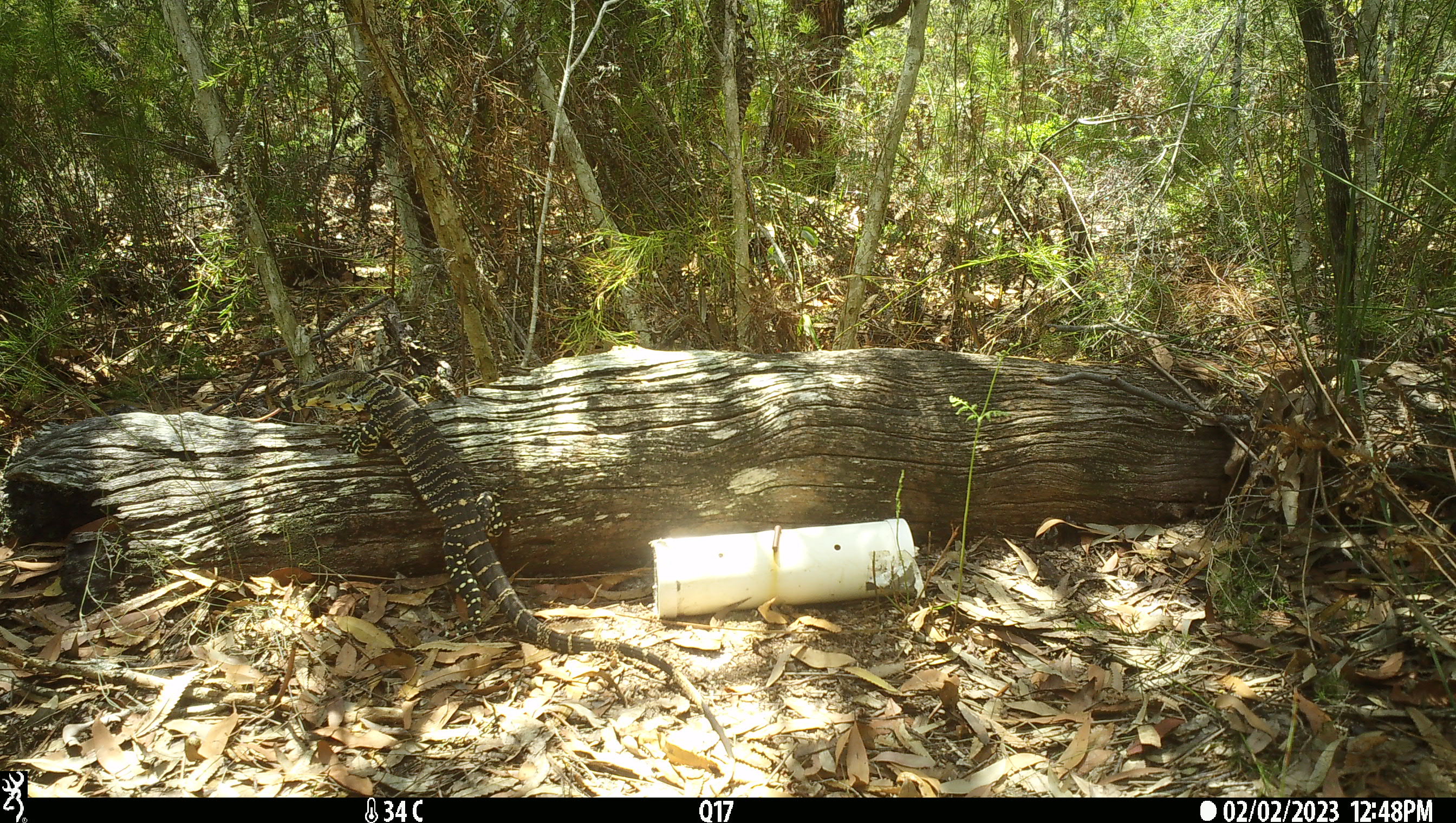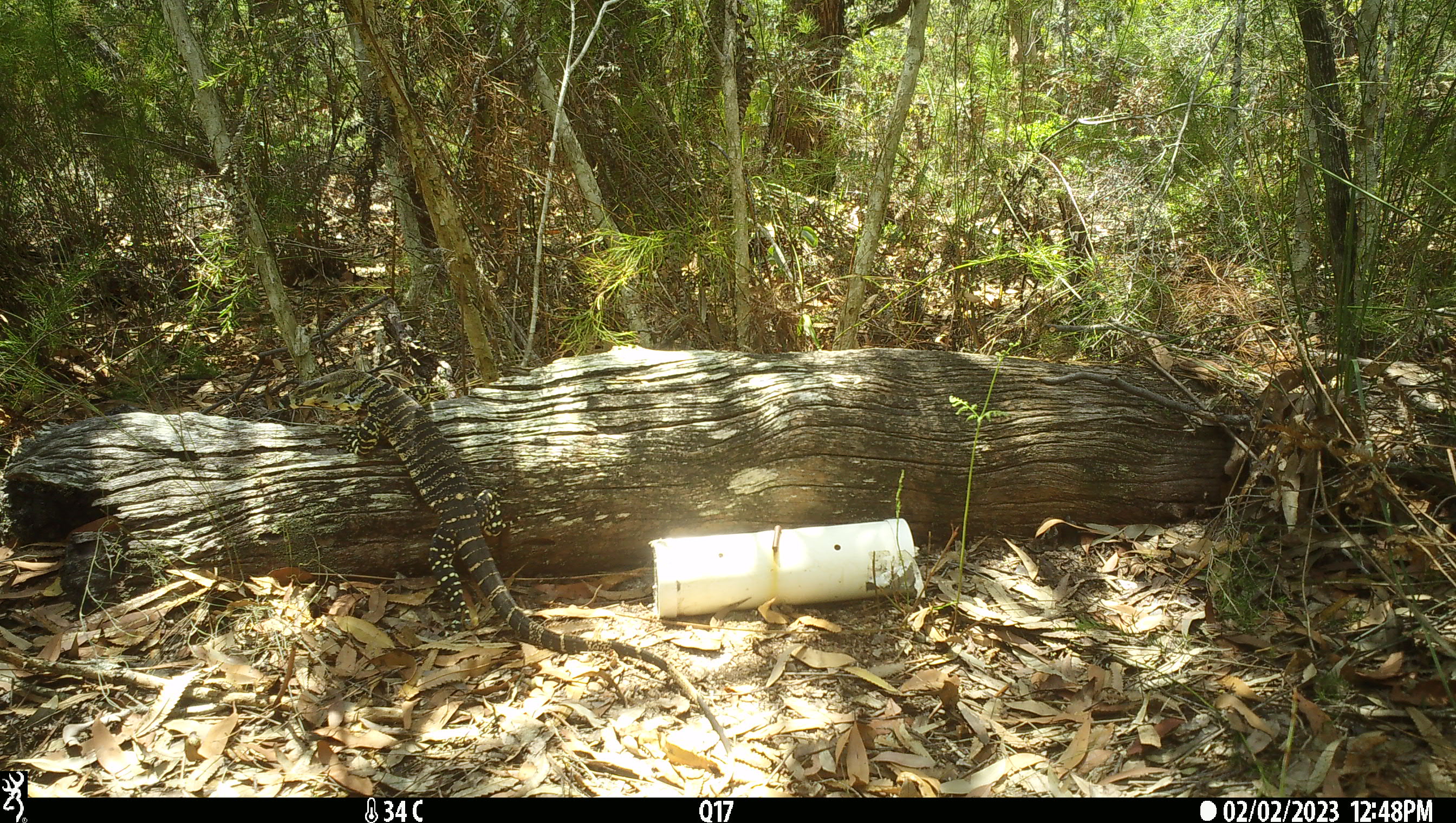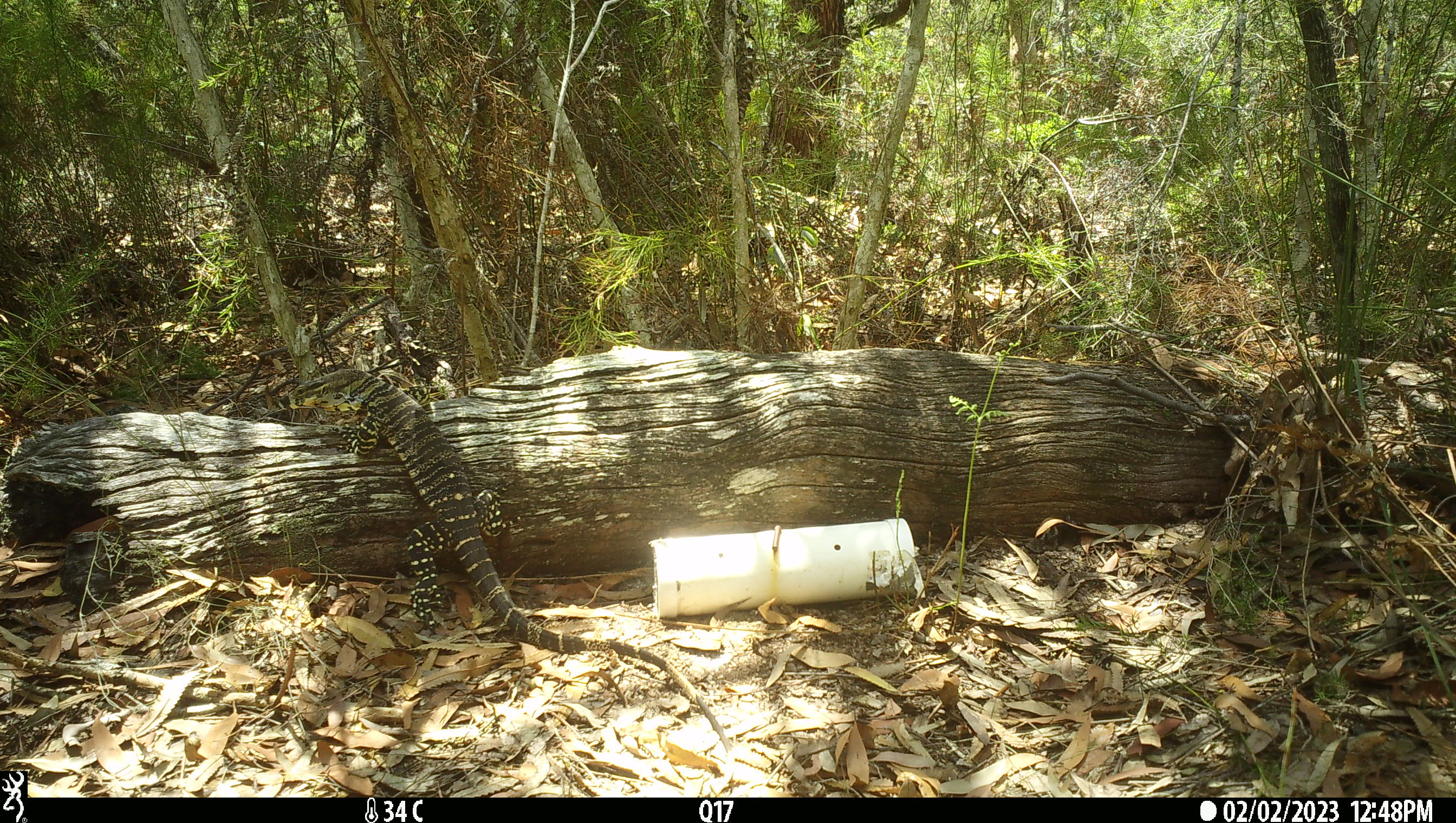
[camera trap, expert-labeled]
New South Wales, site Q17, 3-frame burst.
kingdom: Animalia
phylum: Chordata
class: Reptilia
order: Squamata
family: Varanidae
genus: Varanus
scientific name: Varanus varius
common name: lace monitor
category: goanna